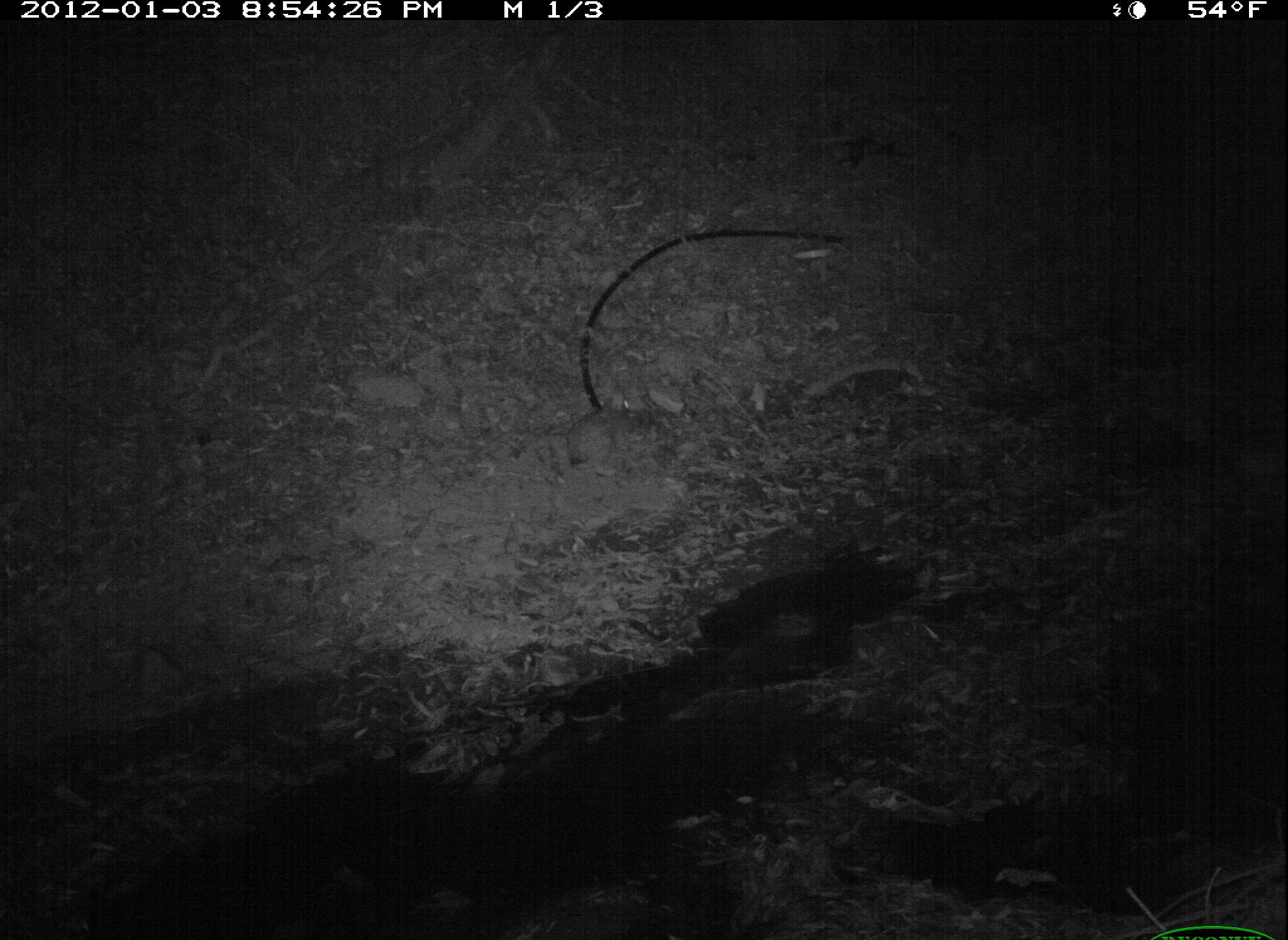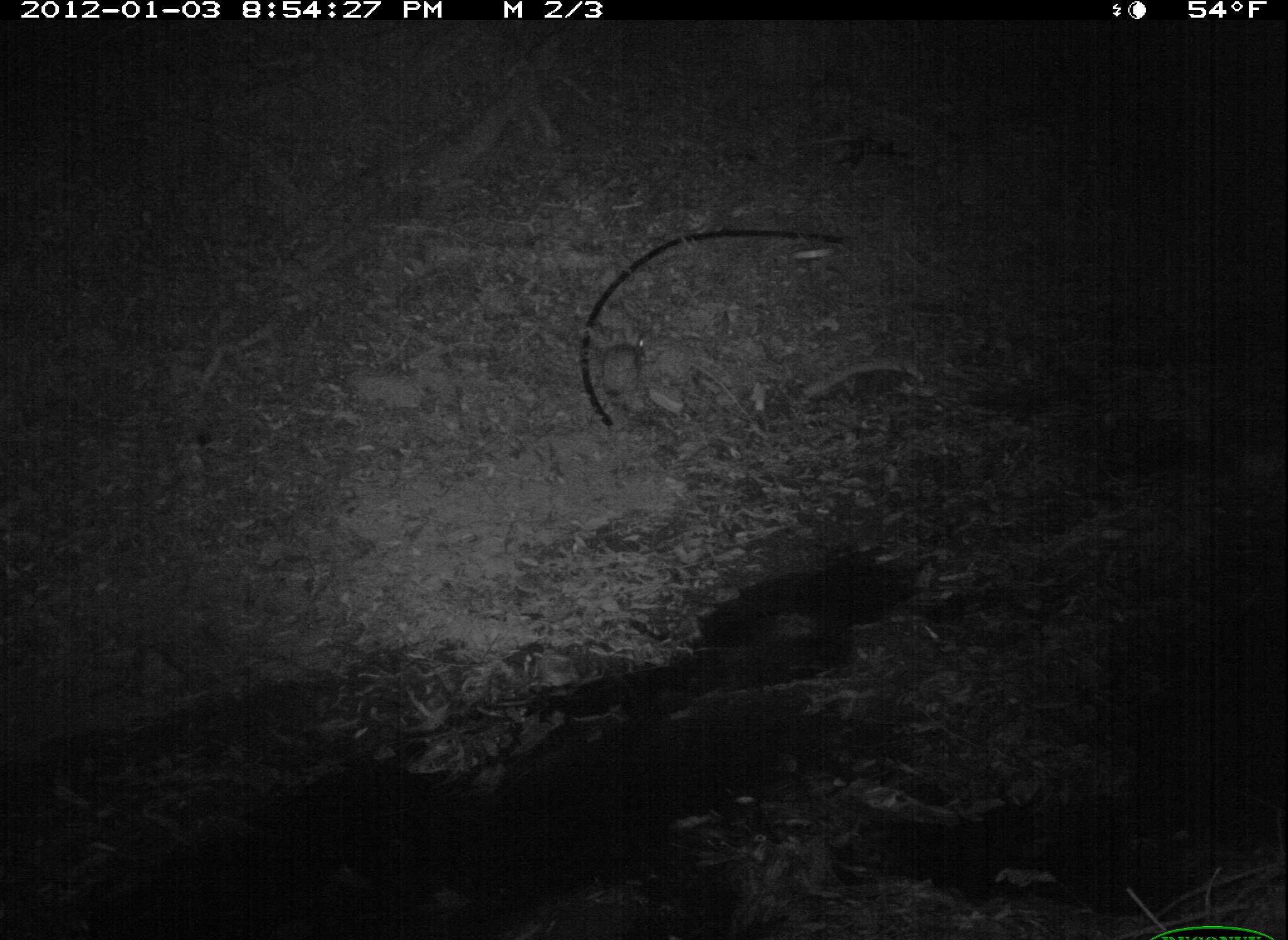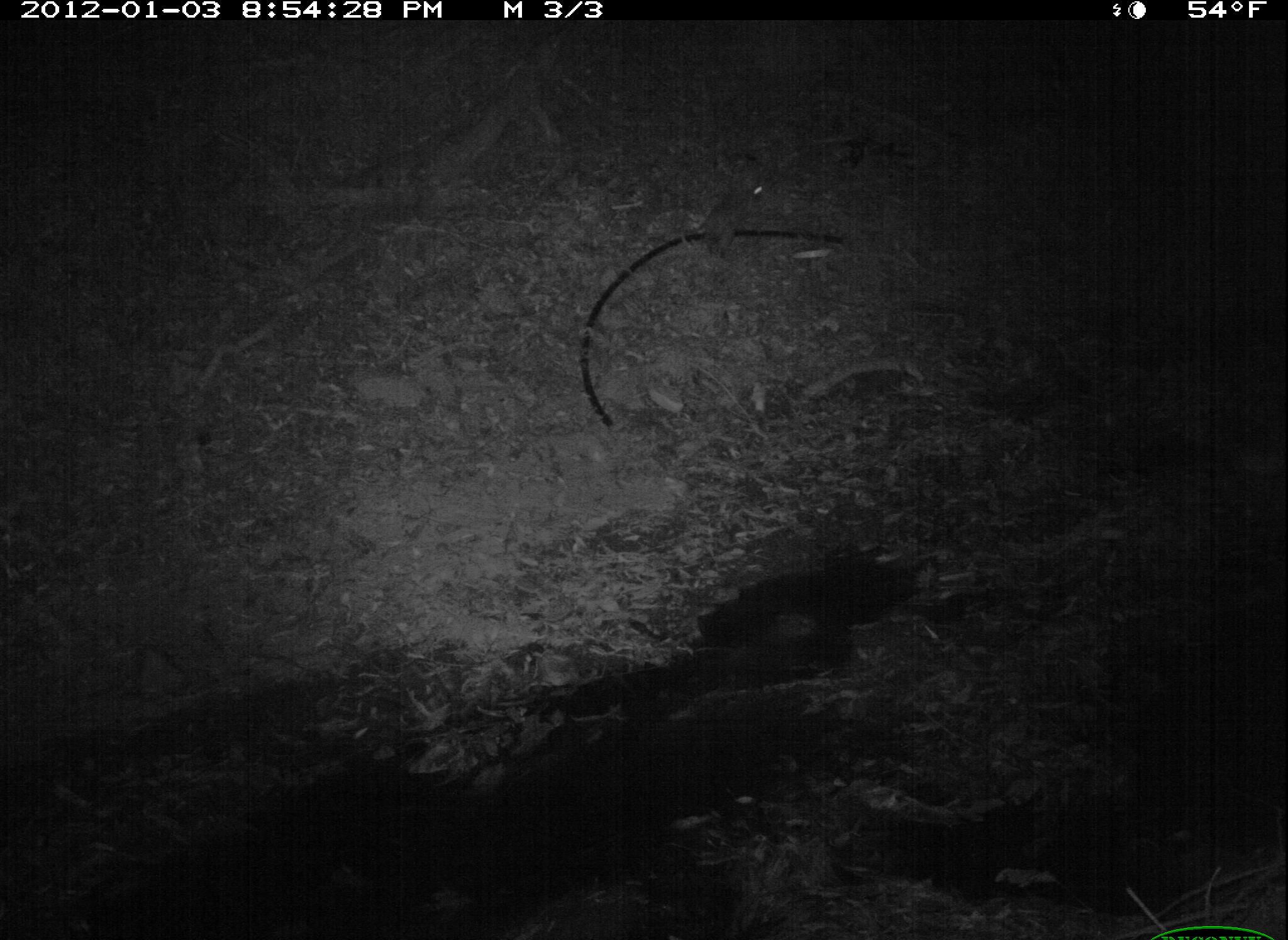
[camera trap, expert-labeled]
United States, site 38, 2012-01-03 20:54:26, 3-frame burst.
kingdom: Animalia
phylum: Chordata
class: Mammalia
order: Lagomorpha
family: Leporidae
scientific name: Leporidae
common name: rabbits and hares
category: rabbit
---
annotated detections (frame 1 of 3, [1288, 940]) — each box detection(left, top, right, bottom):
rabbit: detection(557, 383, 646, 474)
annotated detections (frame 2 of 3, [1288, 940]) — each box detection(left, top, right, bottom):
rabbit: detection(597, 321, 664, 405)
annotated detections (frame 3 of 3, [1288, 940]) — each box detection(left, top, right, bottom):
rabbit: detection(684, 139, 774, 271)